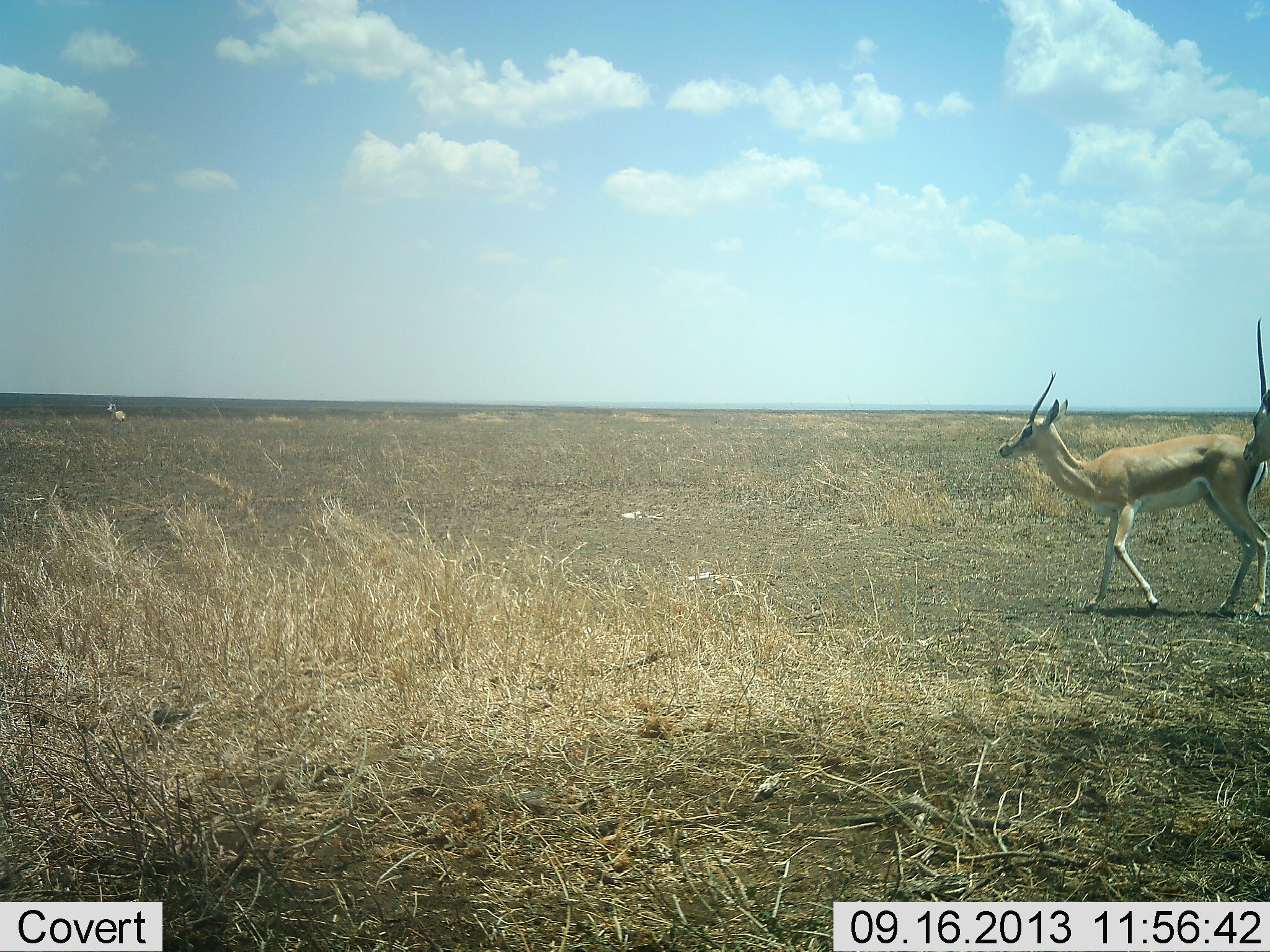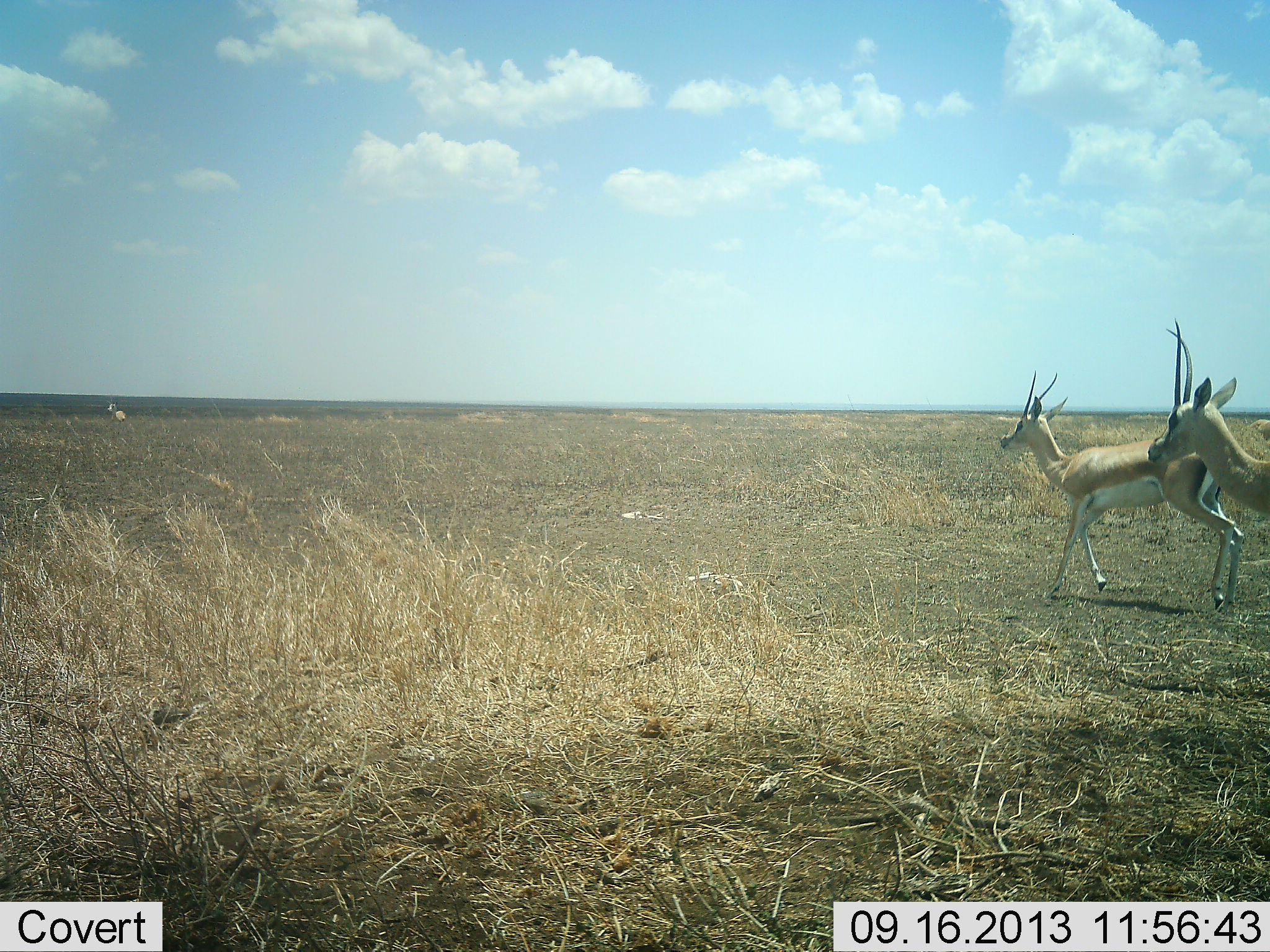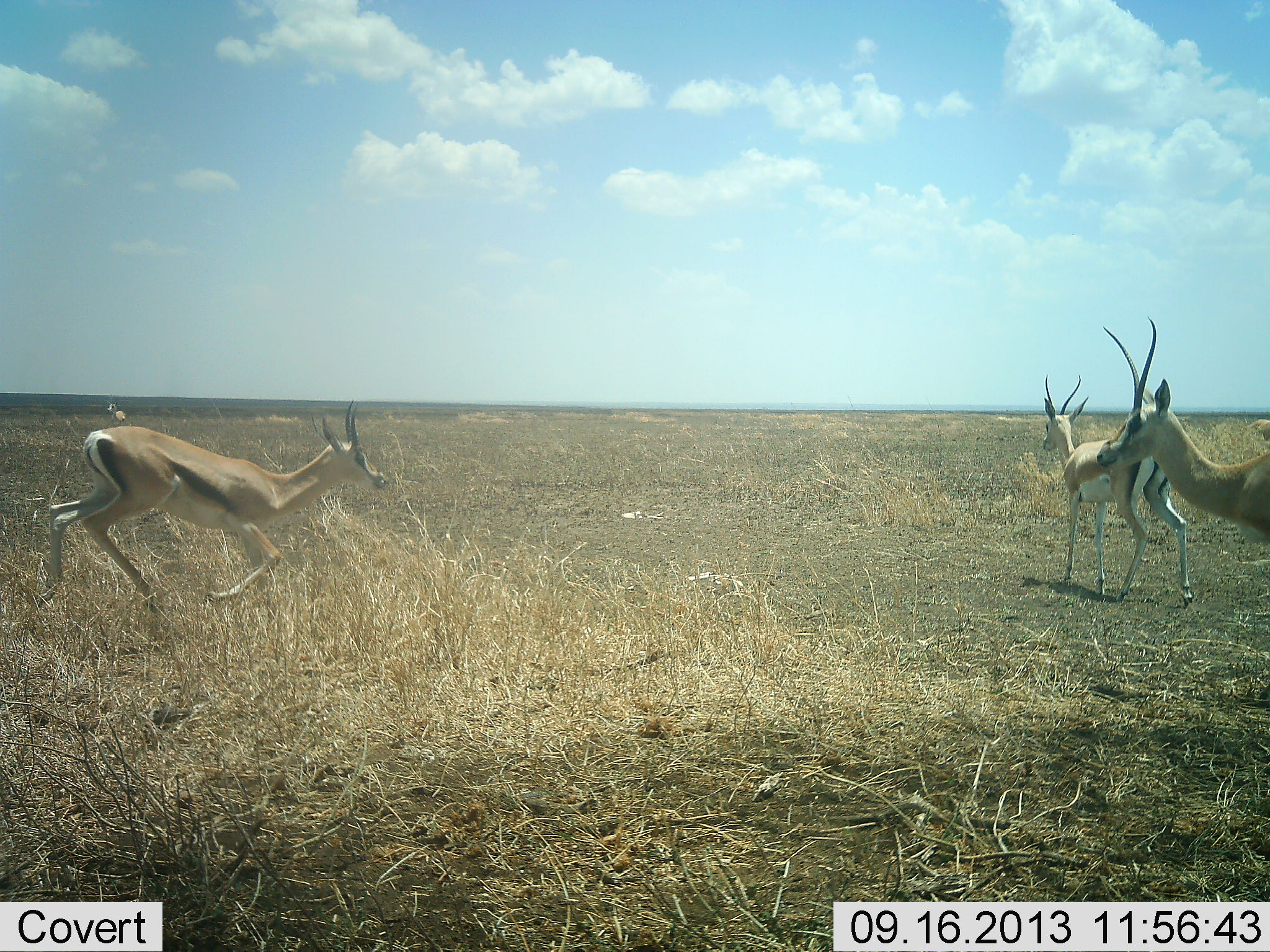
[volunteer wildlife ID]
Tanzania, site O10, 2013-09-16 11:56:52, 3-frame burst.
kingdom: Animalia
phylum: Chordata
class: Mammalia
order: Artiodactyla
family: Bovidae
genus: Nanger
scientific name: Nanger granti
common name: grant's gazelle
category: gazellegrants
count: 3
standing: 20%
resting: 10%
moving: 100%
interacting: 0%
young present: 0%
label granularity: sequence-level